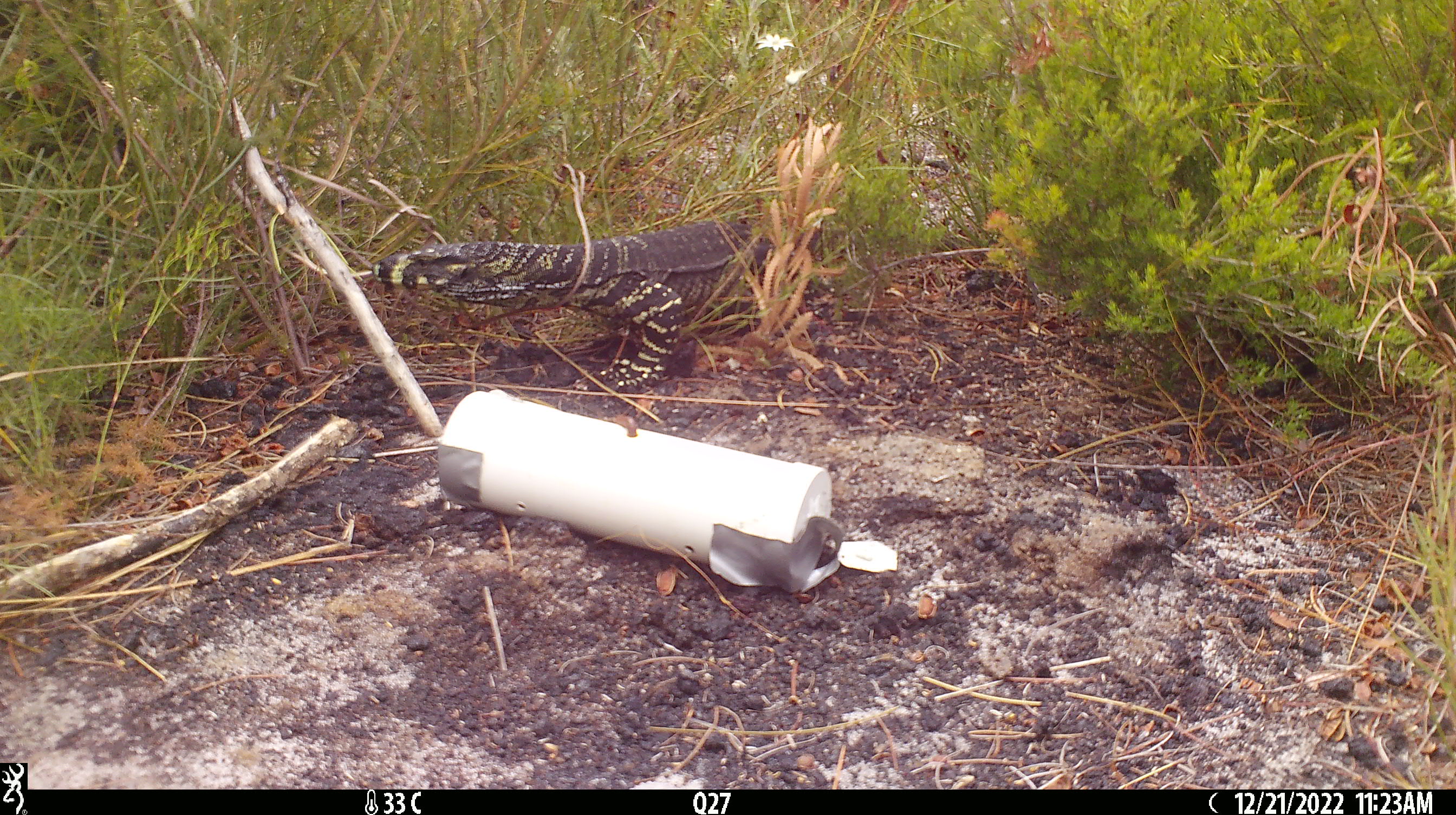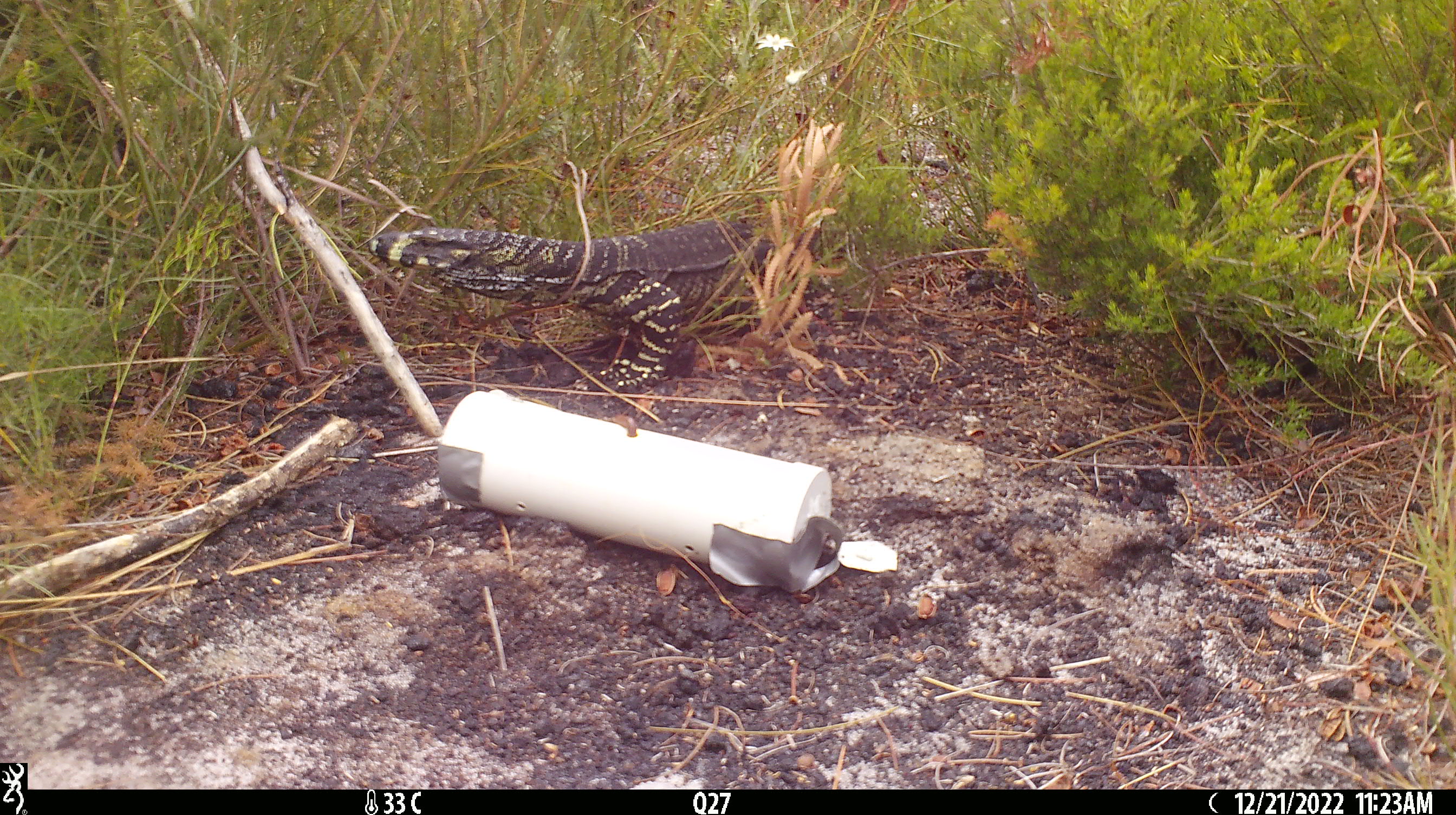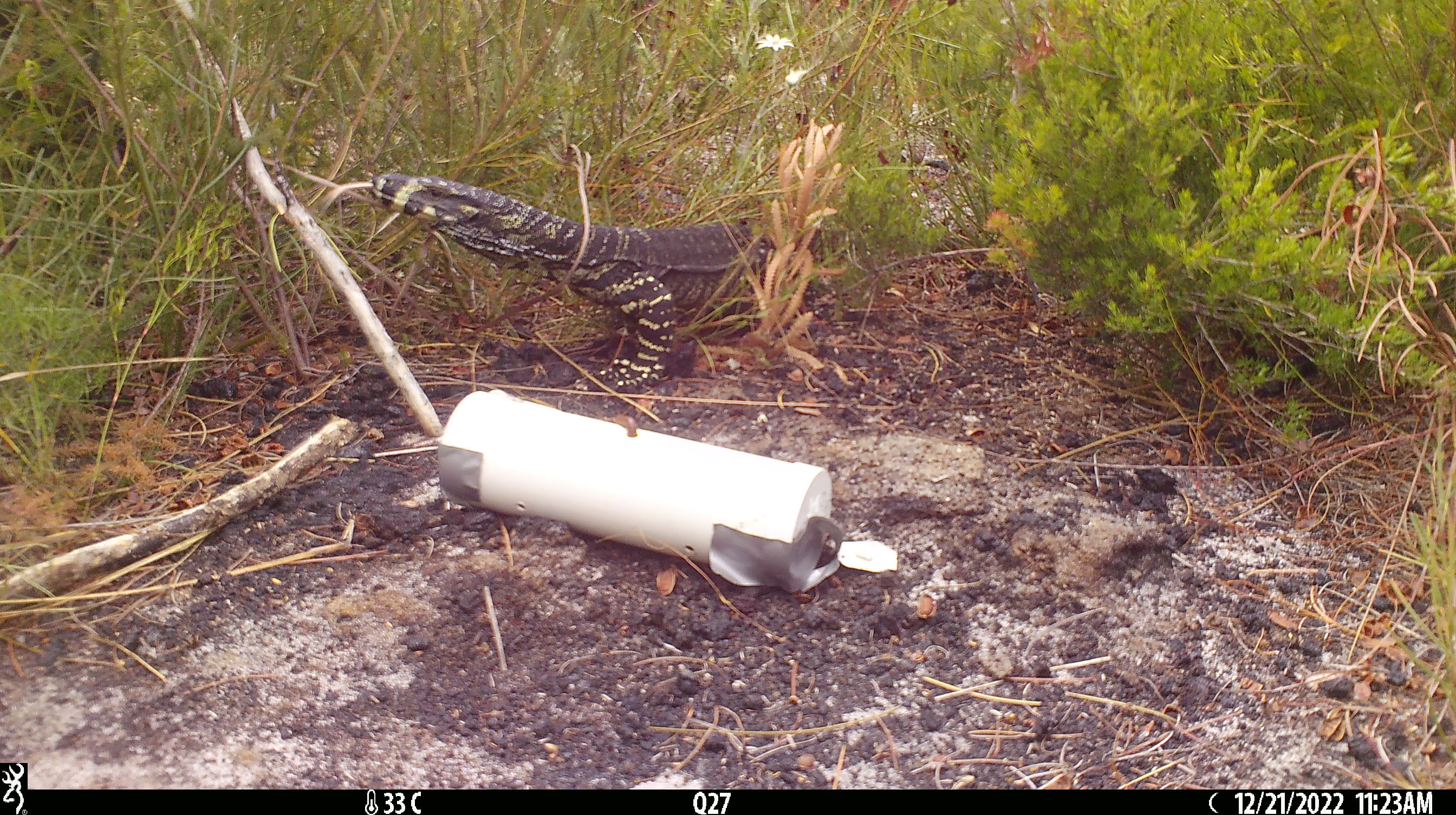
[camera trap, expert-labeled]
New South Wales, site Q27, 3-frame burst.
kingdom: Animalia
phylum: Chordata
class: Reptilia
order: Squamata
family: Varanidae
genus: Varanus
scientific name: Varanus varius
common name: lace monitor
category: goanna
Goanna (lace monitor) (Varanus varius).